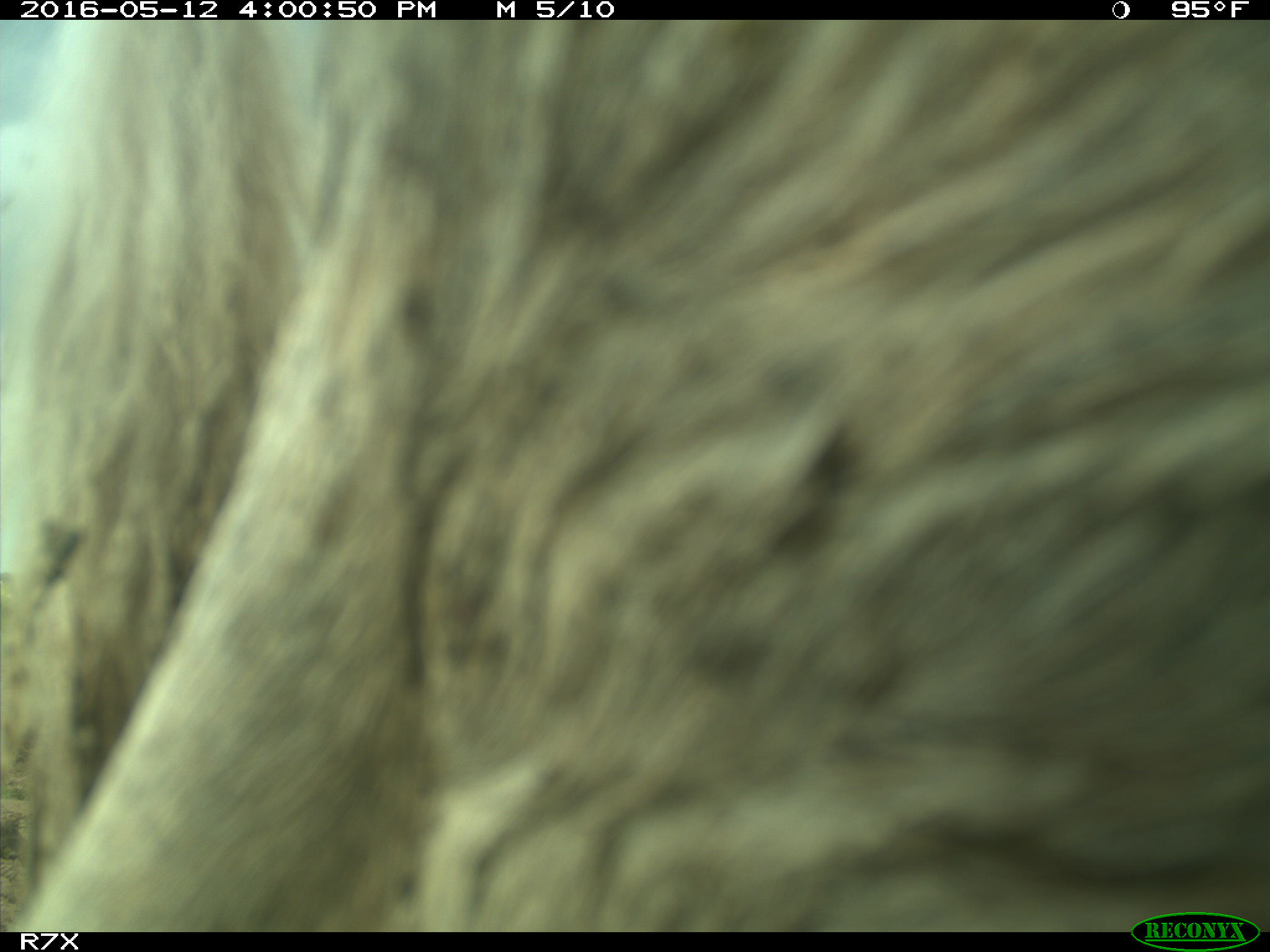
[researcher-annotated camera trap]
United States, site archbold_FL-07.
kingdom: Animalia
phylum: Chordata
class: Mammalia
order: Artiodactyla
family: Bovidae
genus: Bos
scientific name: Bos taurus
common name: domestic cow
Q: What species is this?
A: Bos taurus (domestic cow).